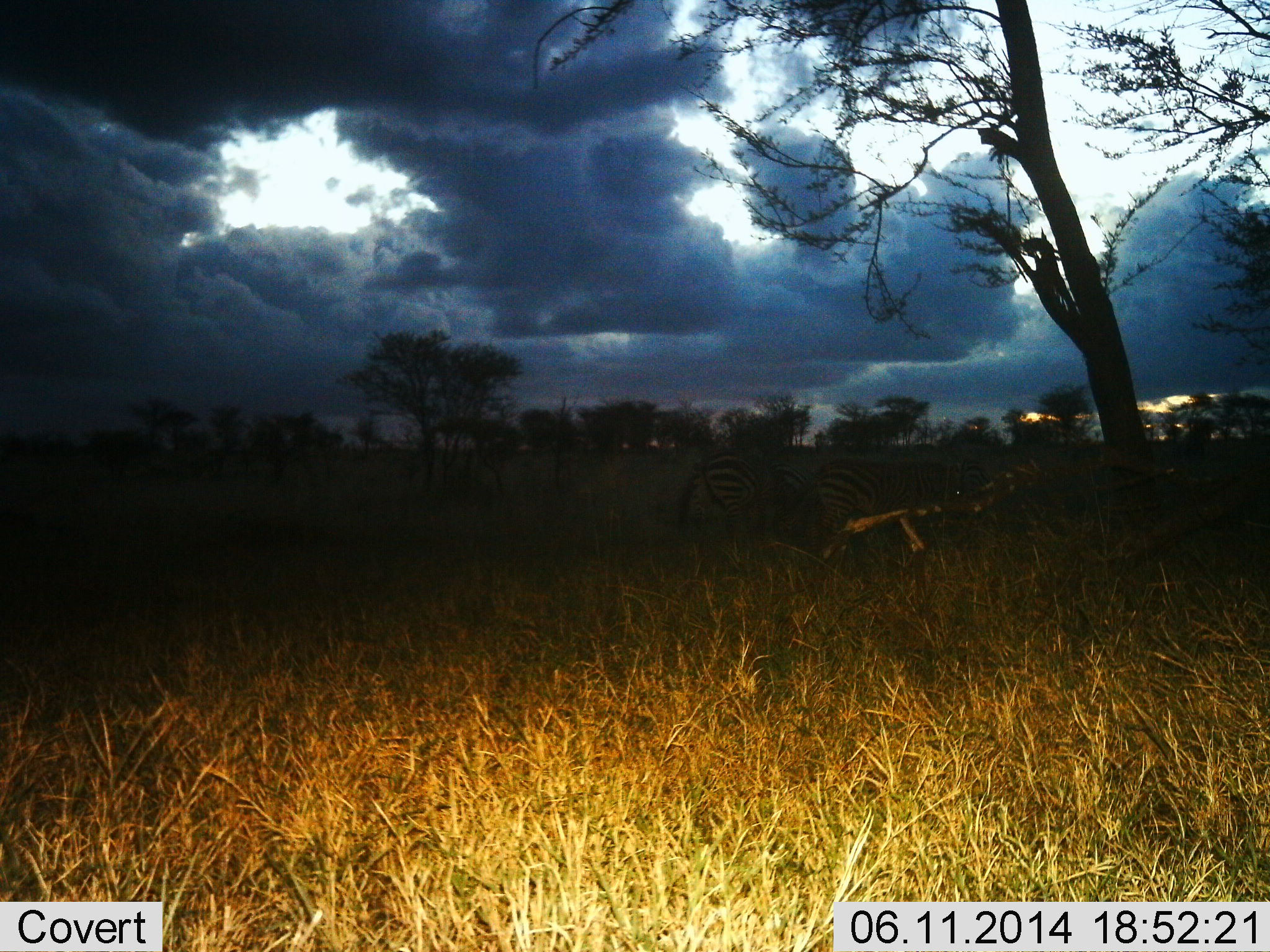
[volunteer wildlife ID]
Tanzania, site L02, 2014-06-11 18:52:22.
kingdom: Animalia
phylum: Chordata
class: Mammalia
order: Perissodactyla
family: Equidae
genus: Equus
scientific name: Equus quagga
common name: plains zebra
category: zebra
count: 2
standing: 60%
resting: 0%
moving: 20%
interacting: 0%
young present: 0%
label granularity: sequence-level